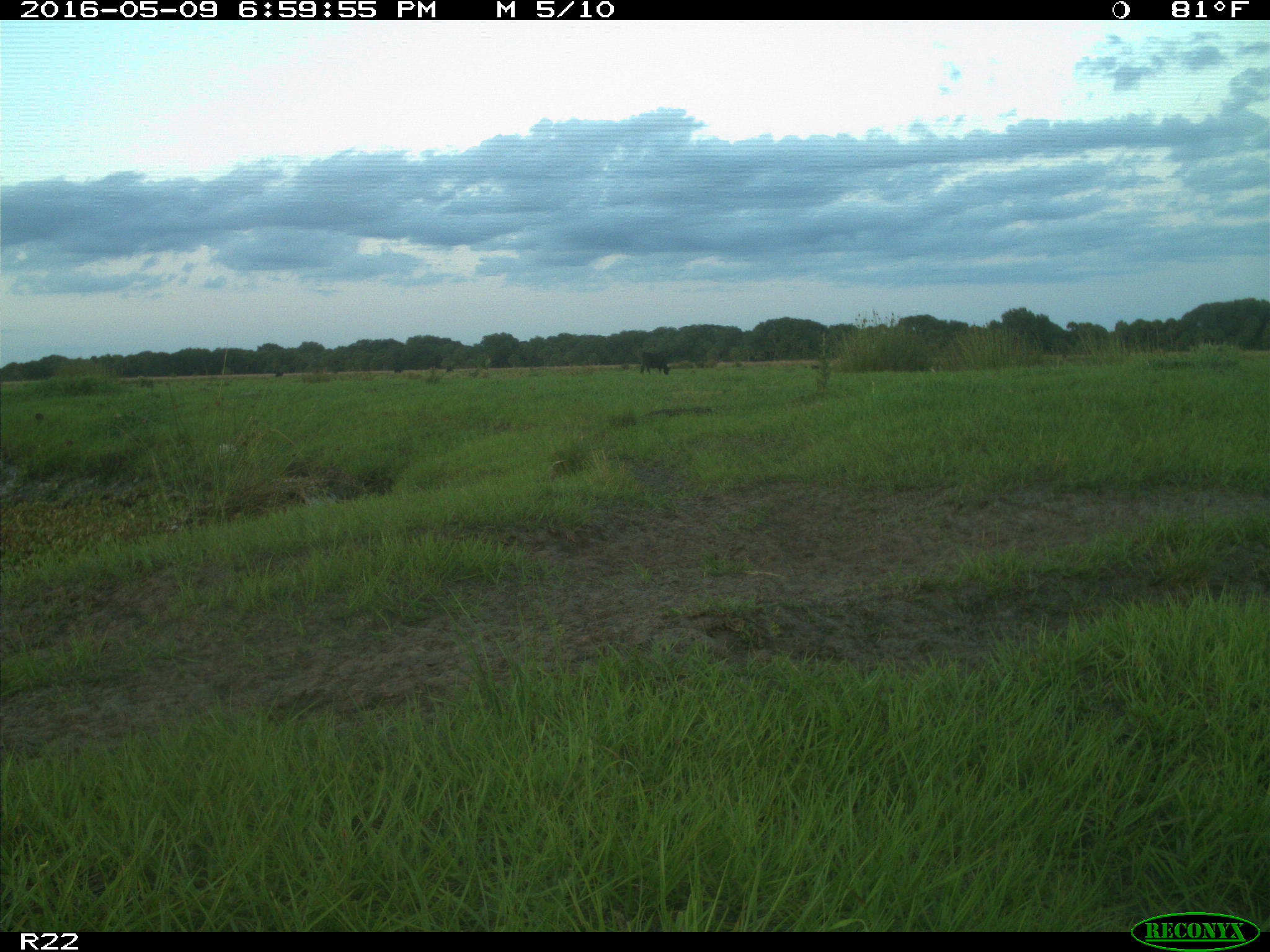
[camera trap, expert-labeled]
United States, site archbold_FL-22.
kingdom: Animalia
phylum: Chordata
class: Mammalia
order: Artiodactyla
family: Bovidae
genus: Bos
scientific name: Bos taurus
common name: domestic cow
Bos taurus (domestic cow).